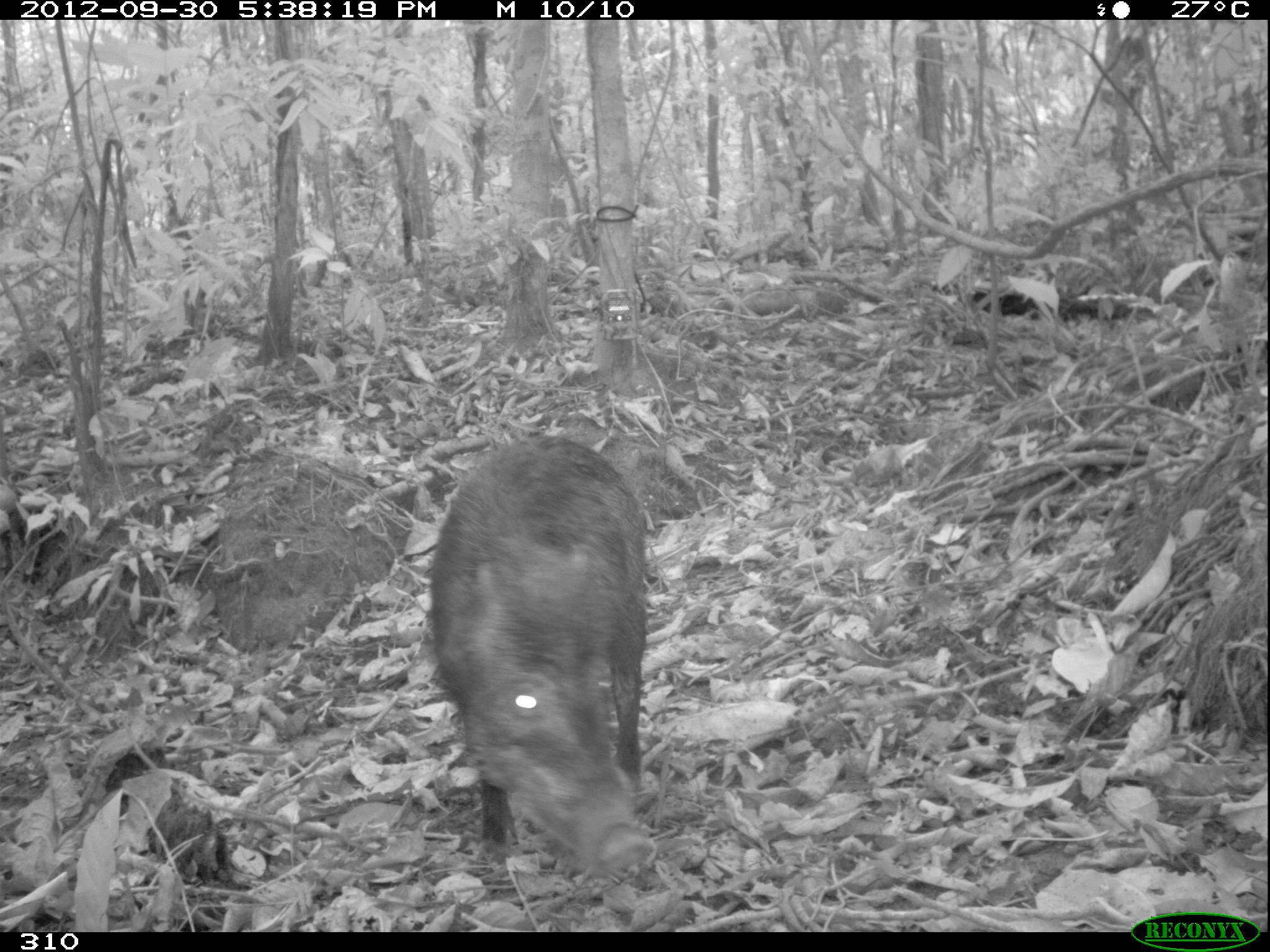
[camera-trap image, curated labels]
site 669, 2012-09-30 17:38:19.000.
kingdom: Animalia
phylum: Chordata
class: Mammalia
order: Artiodactyla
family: Tayassuidae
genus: Tayassu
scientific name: Tayassu pecari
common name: white-lipped peccary